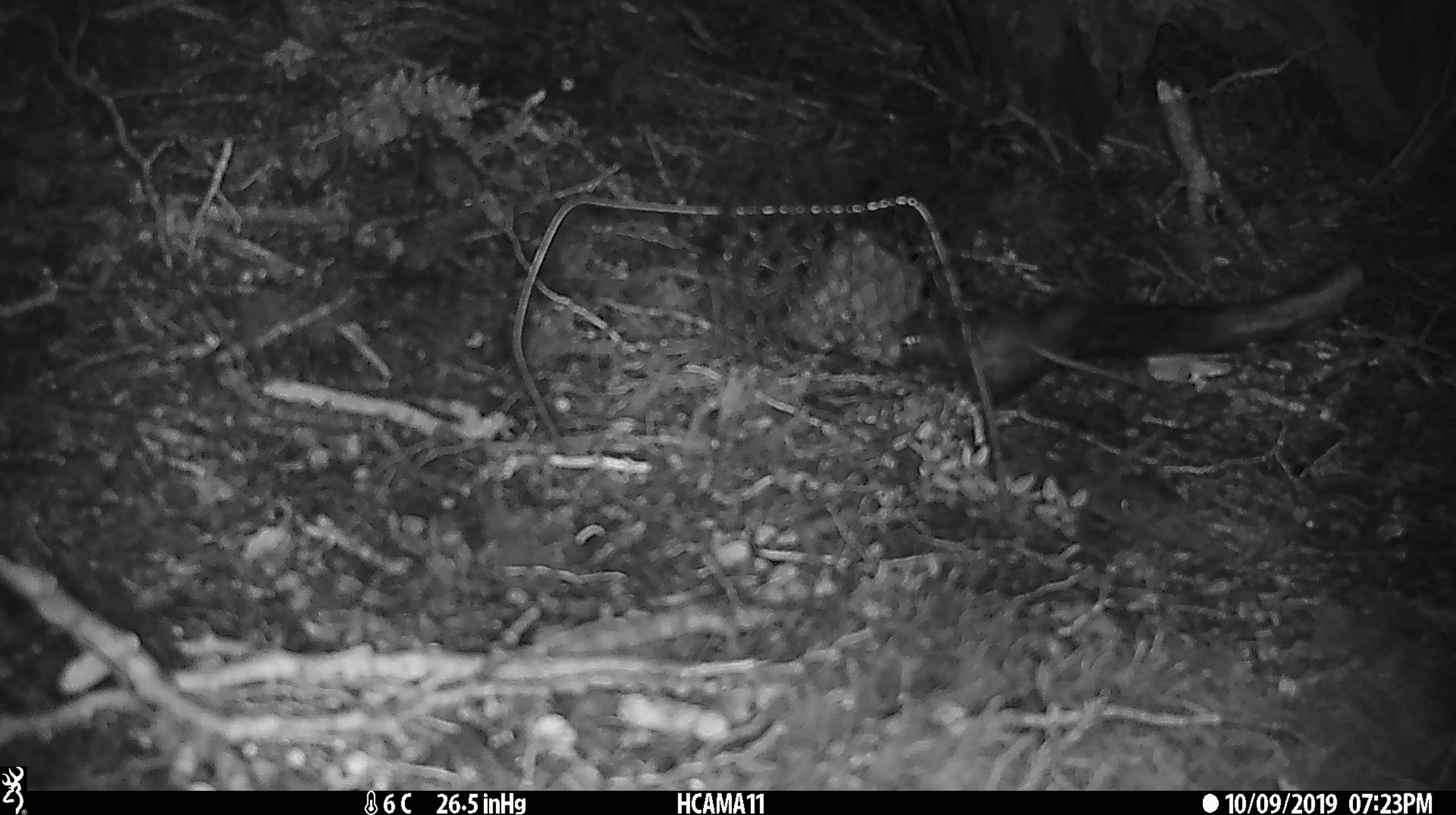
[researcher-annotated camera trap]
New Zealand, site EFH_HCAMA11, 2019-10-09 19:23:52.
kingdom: Animalia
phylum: Chordata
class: Mammalia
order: Rodentia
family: Muridae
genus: Mus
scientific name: Mus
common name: mouse